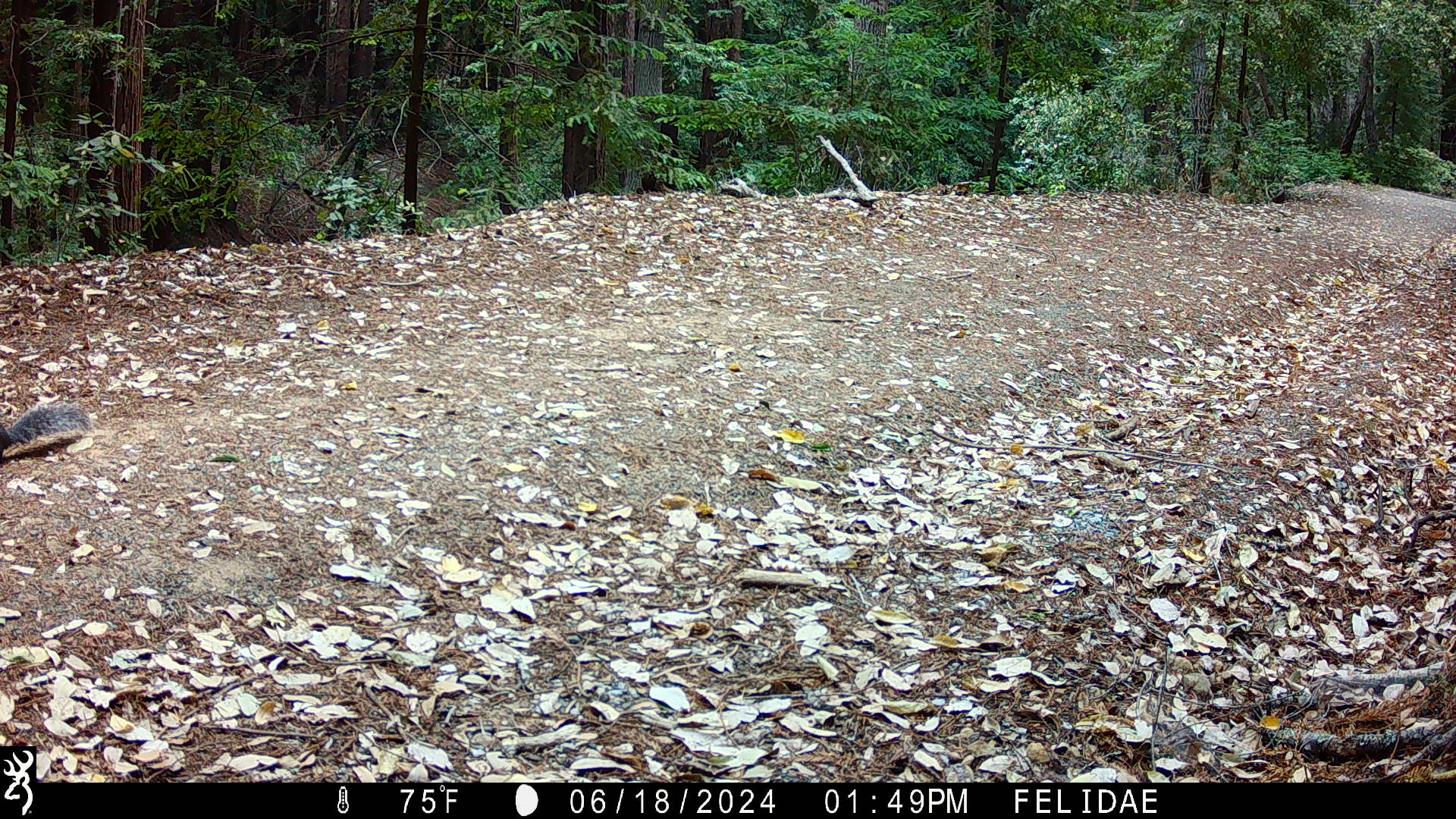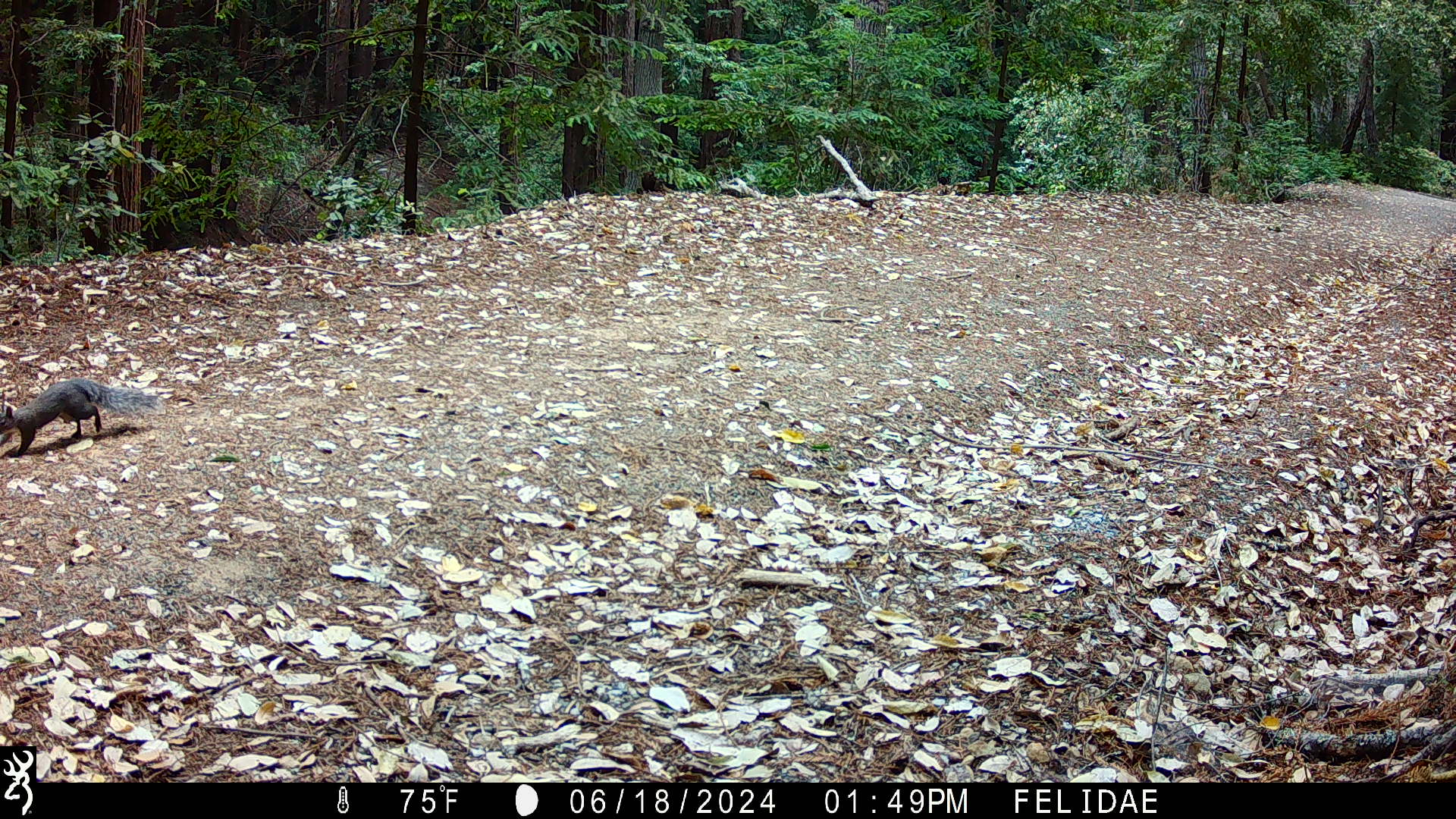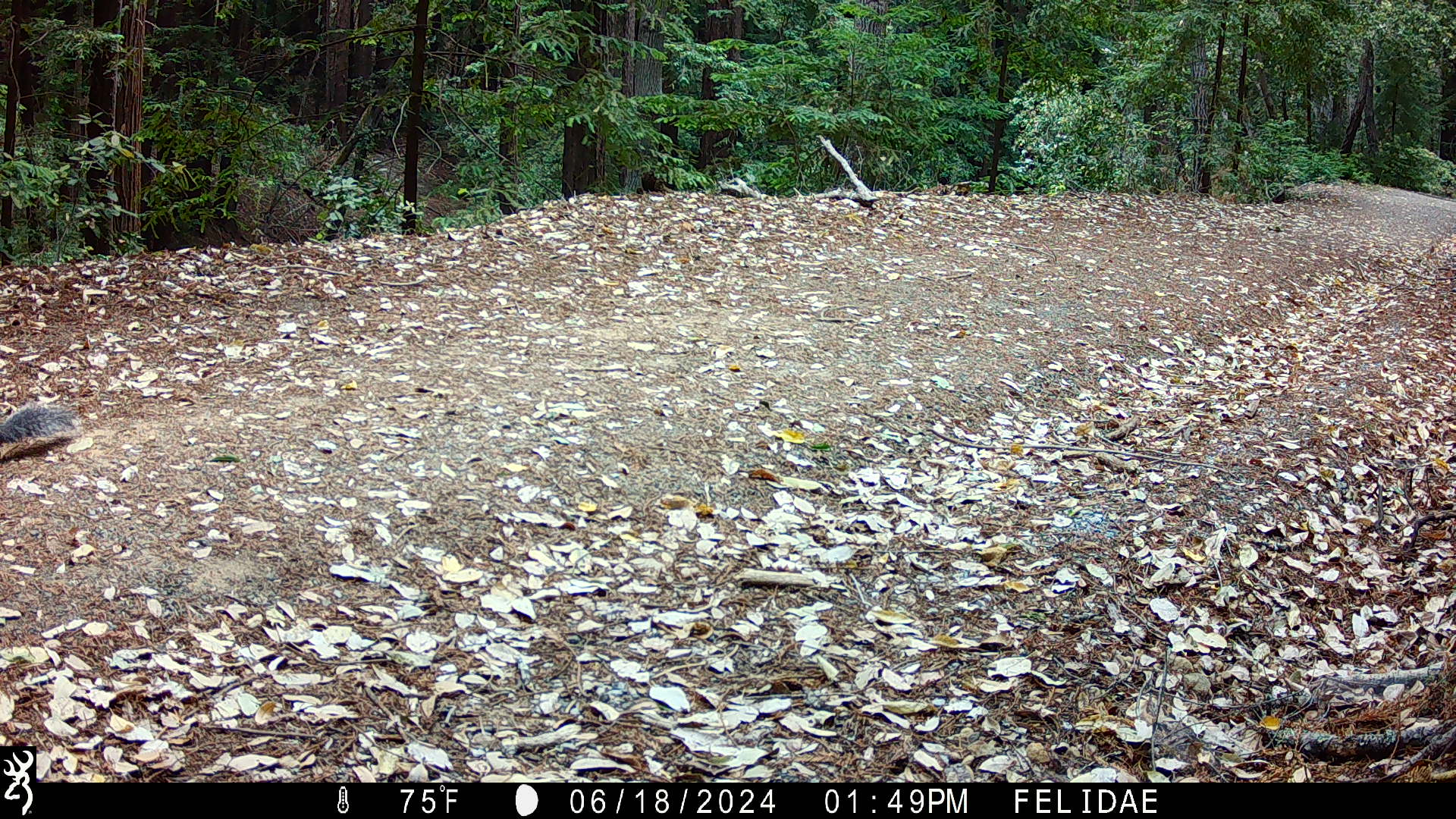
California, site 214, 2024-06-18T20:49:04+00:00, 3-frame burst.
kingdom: Animalia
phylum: Chordata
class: Mammalia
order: Rodentia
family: Sciuridae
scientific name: Sciuridae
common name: squirrel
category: unknown squirrel